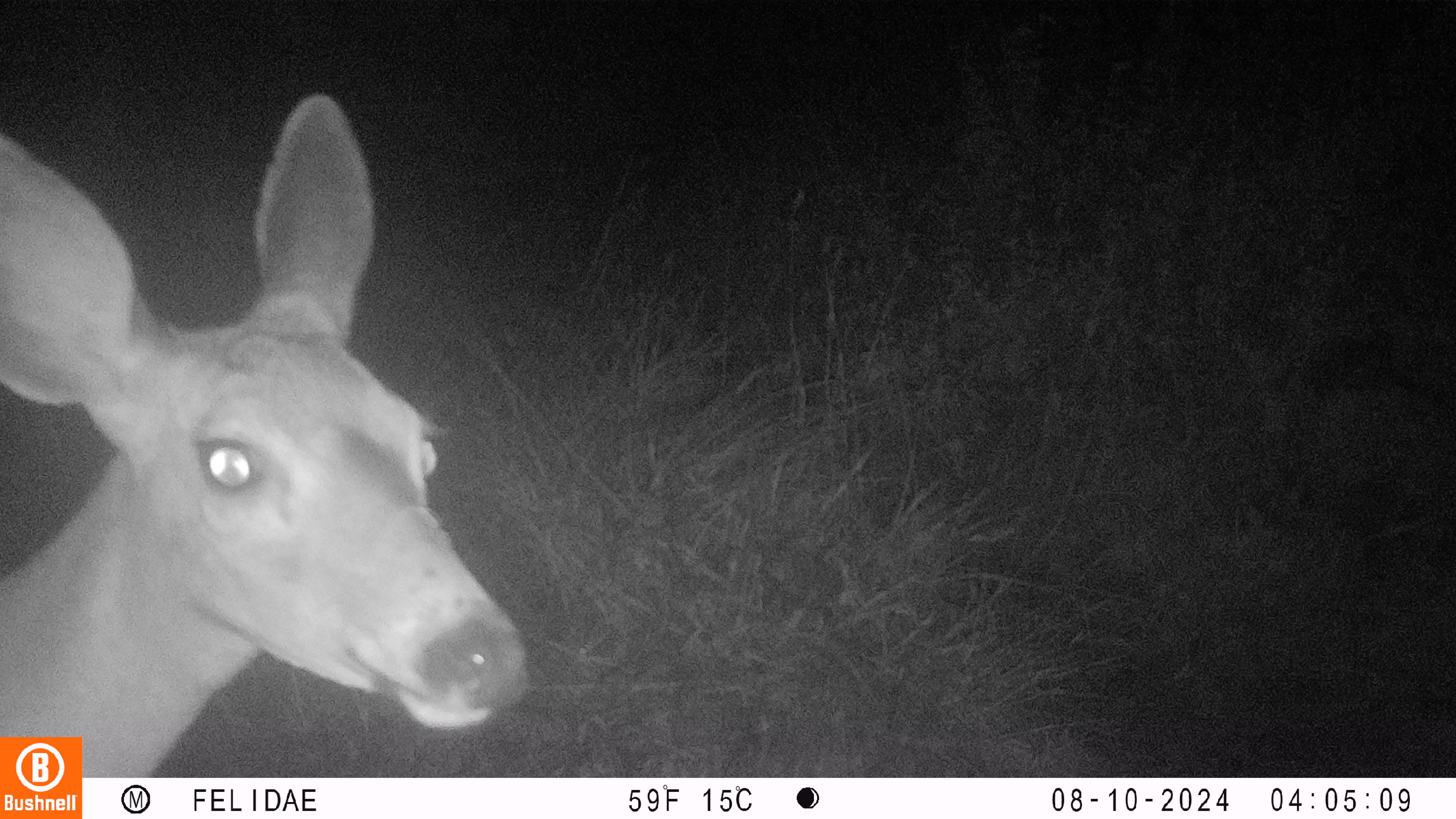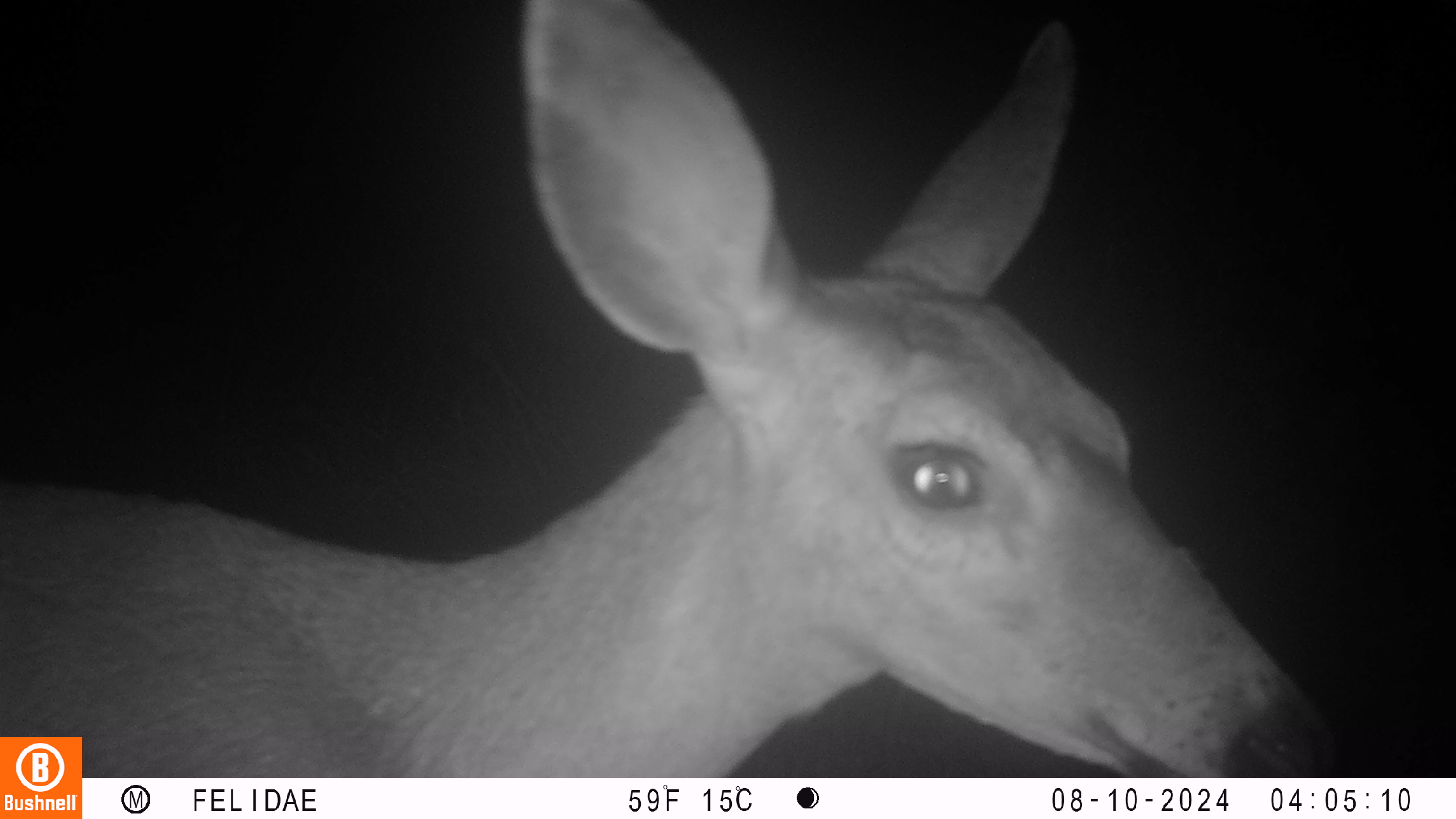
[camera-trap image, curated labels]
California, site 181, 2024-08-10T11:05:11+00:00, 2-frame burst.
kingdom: Animalia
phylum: Chordata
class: Mammalia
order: Artiodactyla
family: Cervidae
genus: Odocoileus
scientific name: Odocoileus hemionus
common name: mule deer